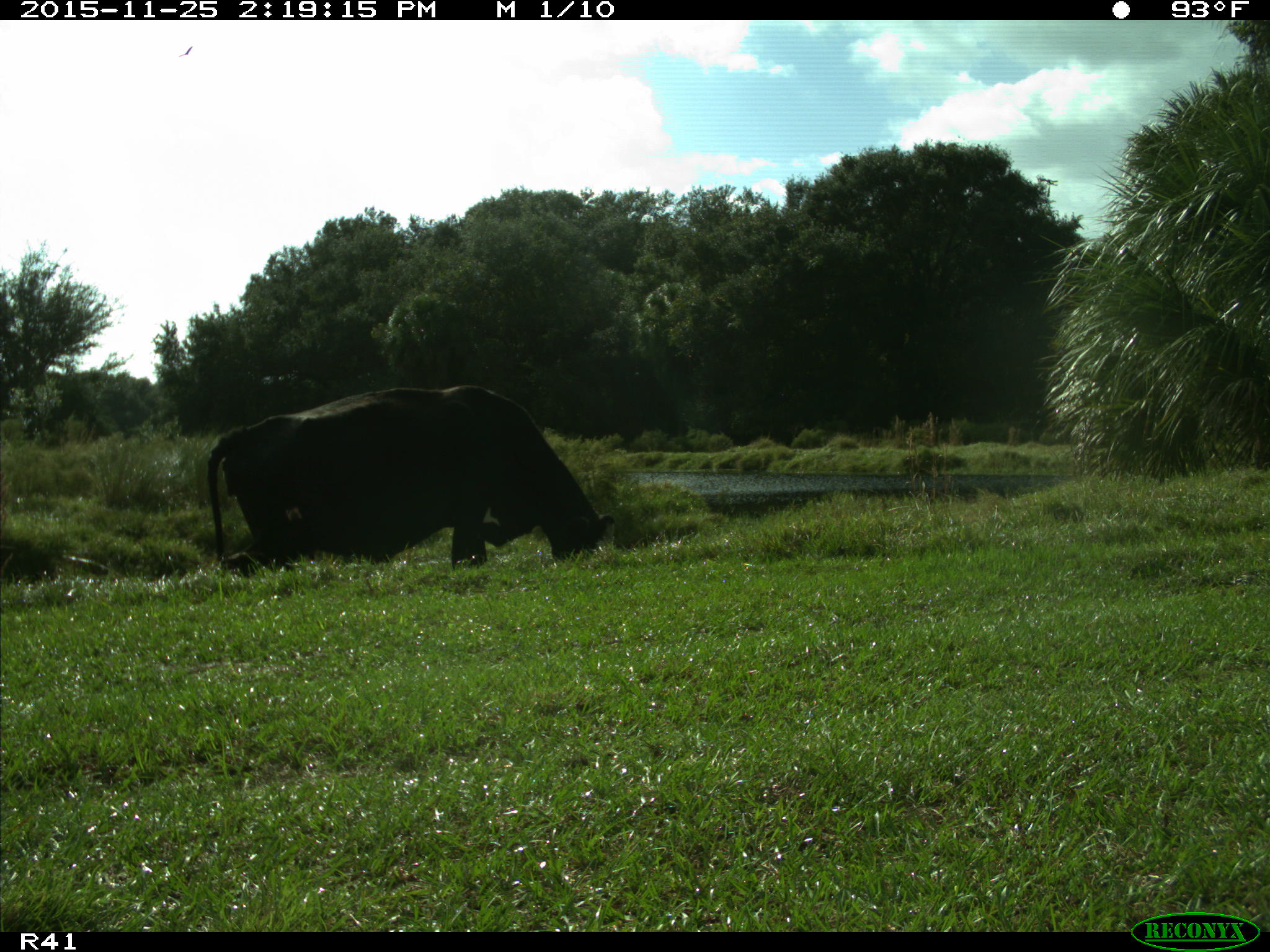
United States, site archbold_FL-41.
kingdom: Animalia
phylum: Chordata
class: Mammalia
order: Artiodactyla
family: Bovidae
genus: Bos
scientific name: Bos taurus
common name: domestic cow